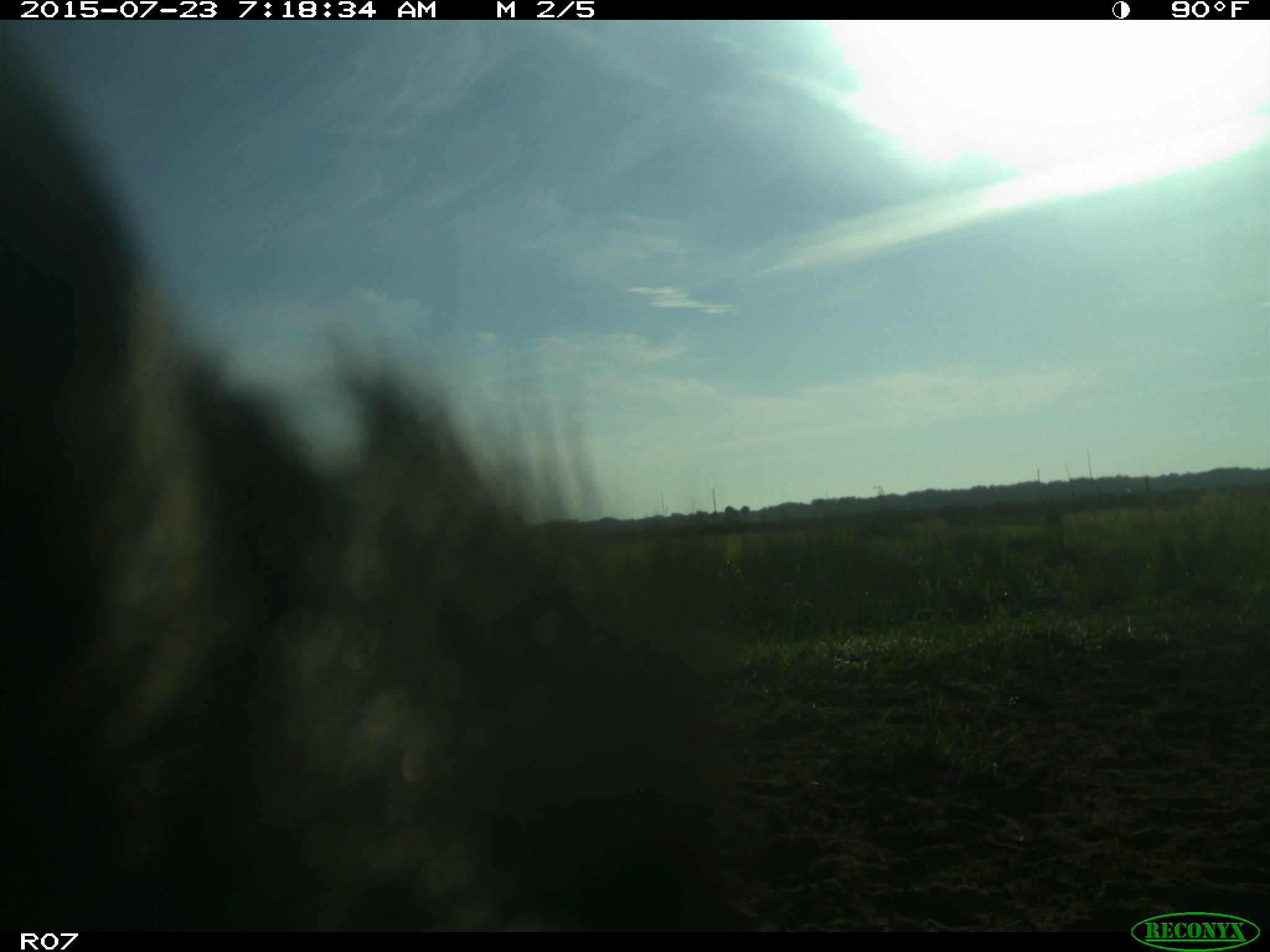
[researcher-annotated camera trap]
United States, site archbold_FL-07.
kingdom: Animalia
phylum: Chordata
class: Mammalia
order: Artiodactyla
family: Bovidae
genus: Bos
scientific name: Bos taurus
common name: domestic cow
Bos taurus (domestic cow).